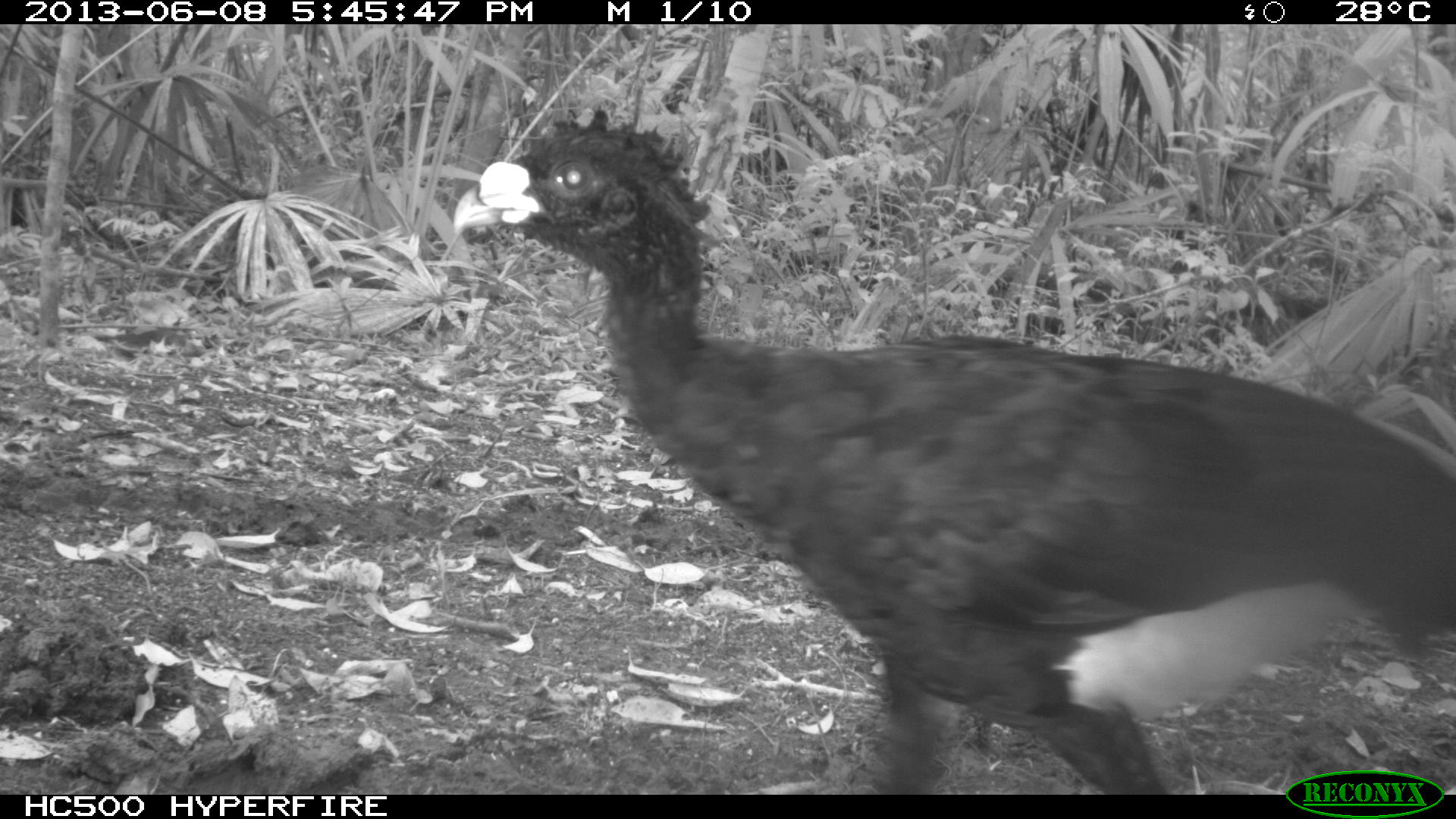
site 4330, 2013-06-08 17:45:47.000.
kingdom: Animalia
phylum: Chordata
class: Aves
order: Galliformes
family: Cracidae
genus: Crax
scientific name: Crax rubra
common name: great curassow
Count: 1.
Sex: male.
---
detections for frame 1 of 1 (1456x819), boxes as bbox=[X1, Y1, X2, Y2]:
crax rubra: bbox=[447, 103, 1454, 793]